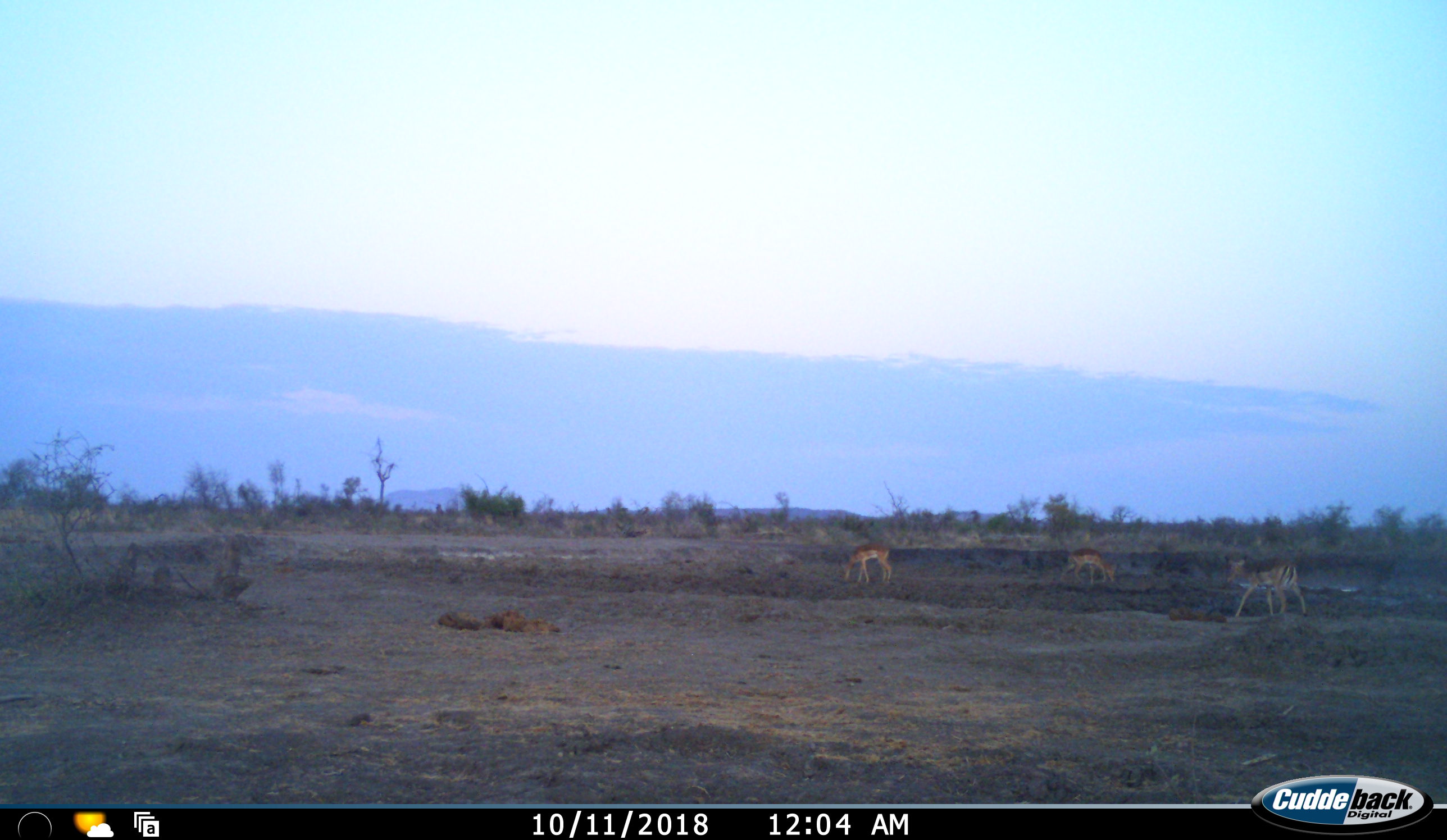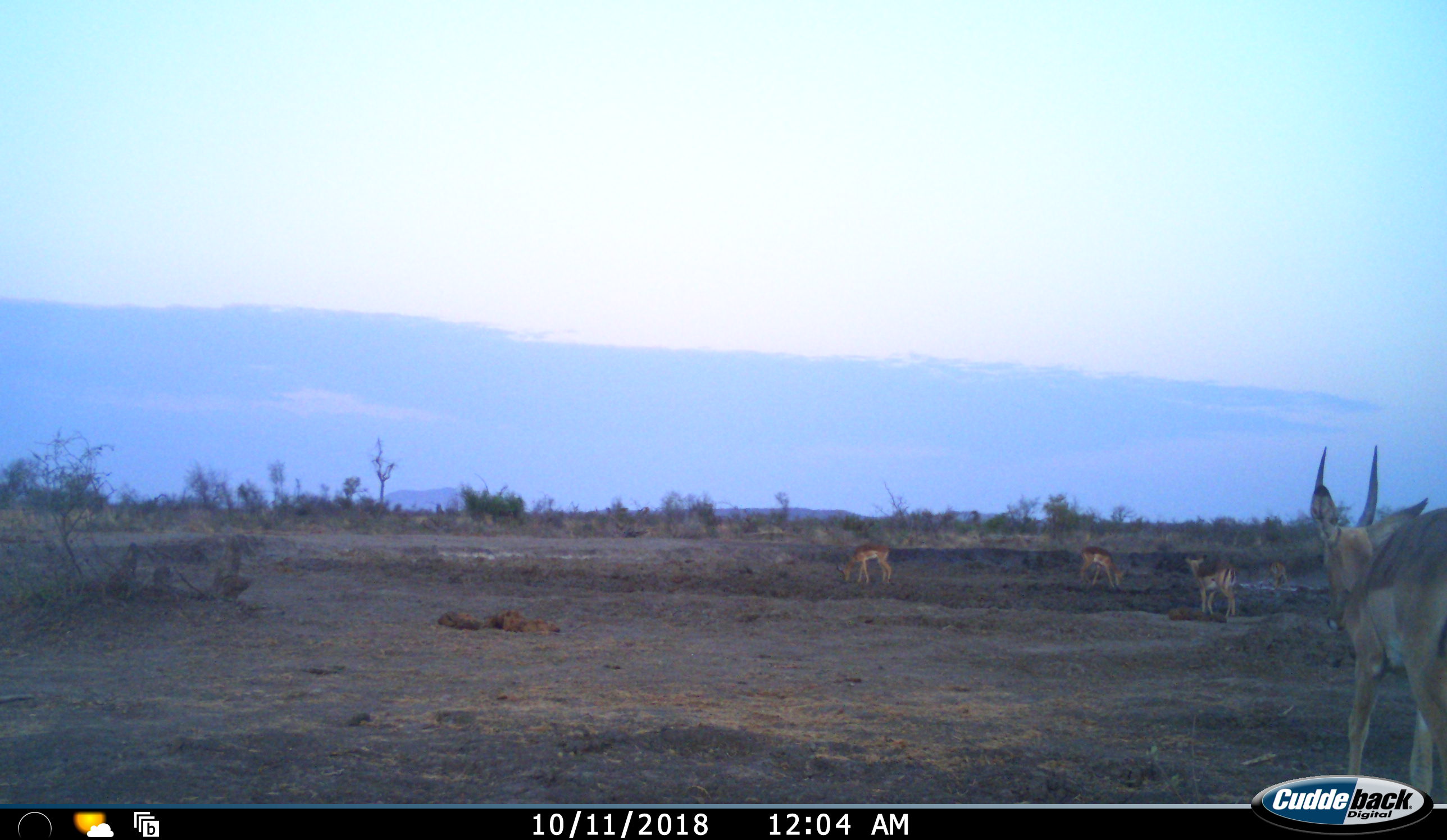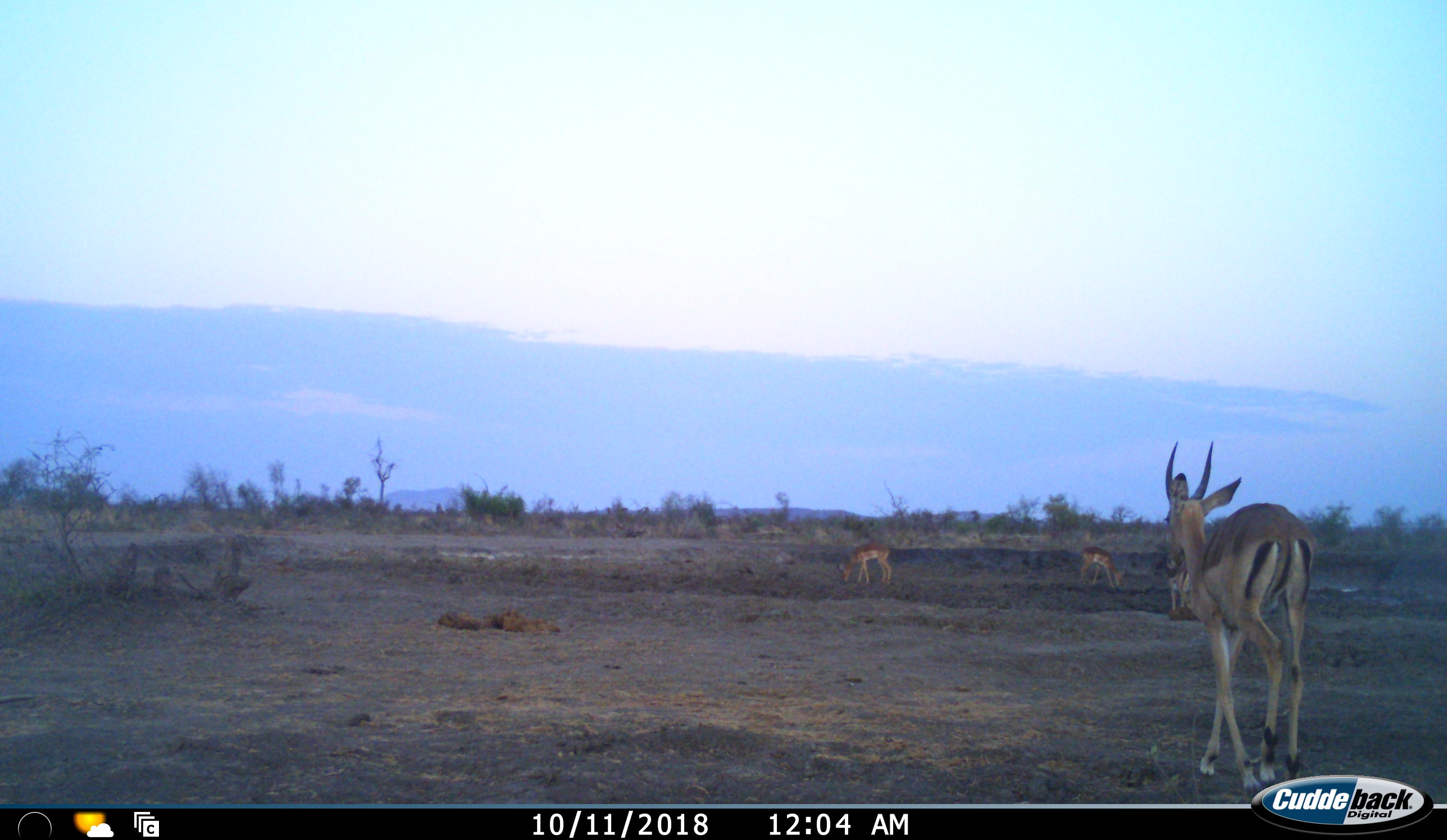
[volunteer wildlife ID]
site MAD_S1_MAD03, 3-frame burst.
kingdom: Animalia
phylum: Chordata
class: Mammalia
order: Artiodactyla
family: Bovidae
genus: Aepyceros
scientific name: Aepyceros melampus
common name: impala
Impala (Aepyceros melampus), count 5. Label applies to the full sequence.